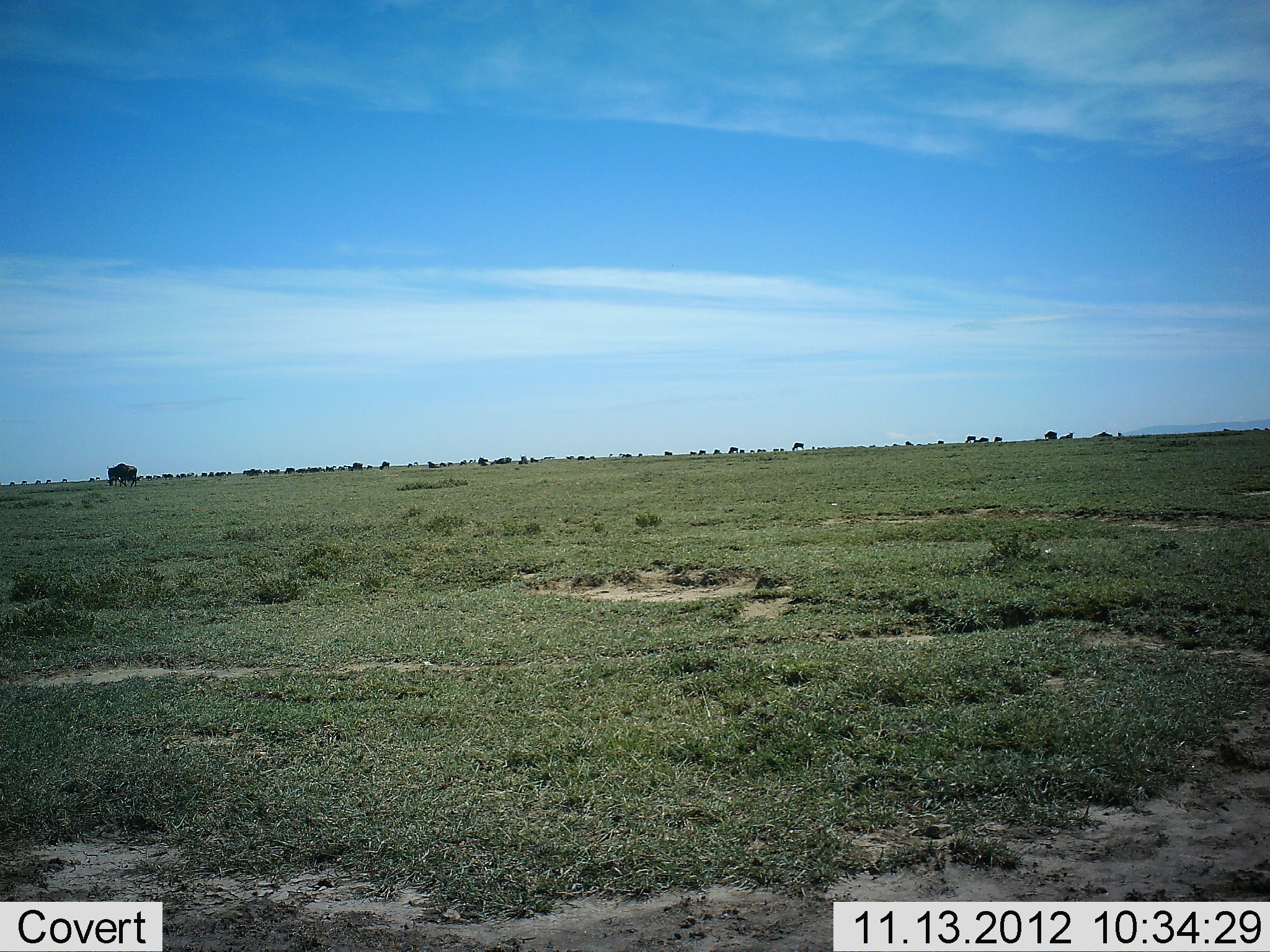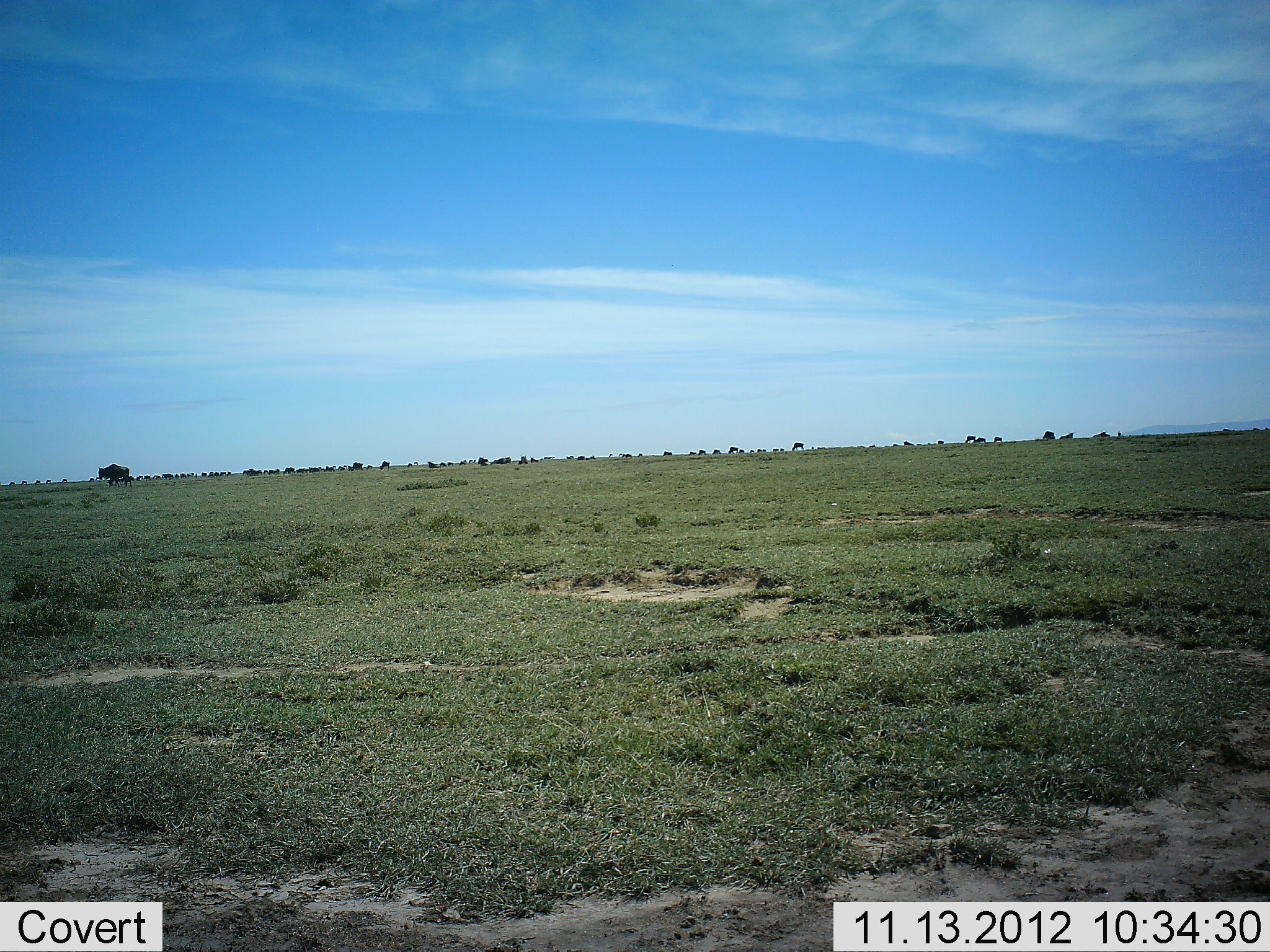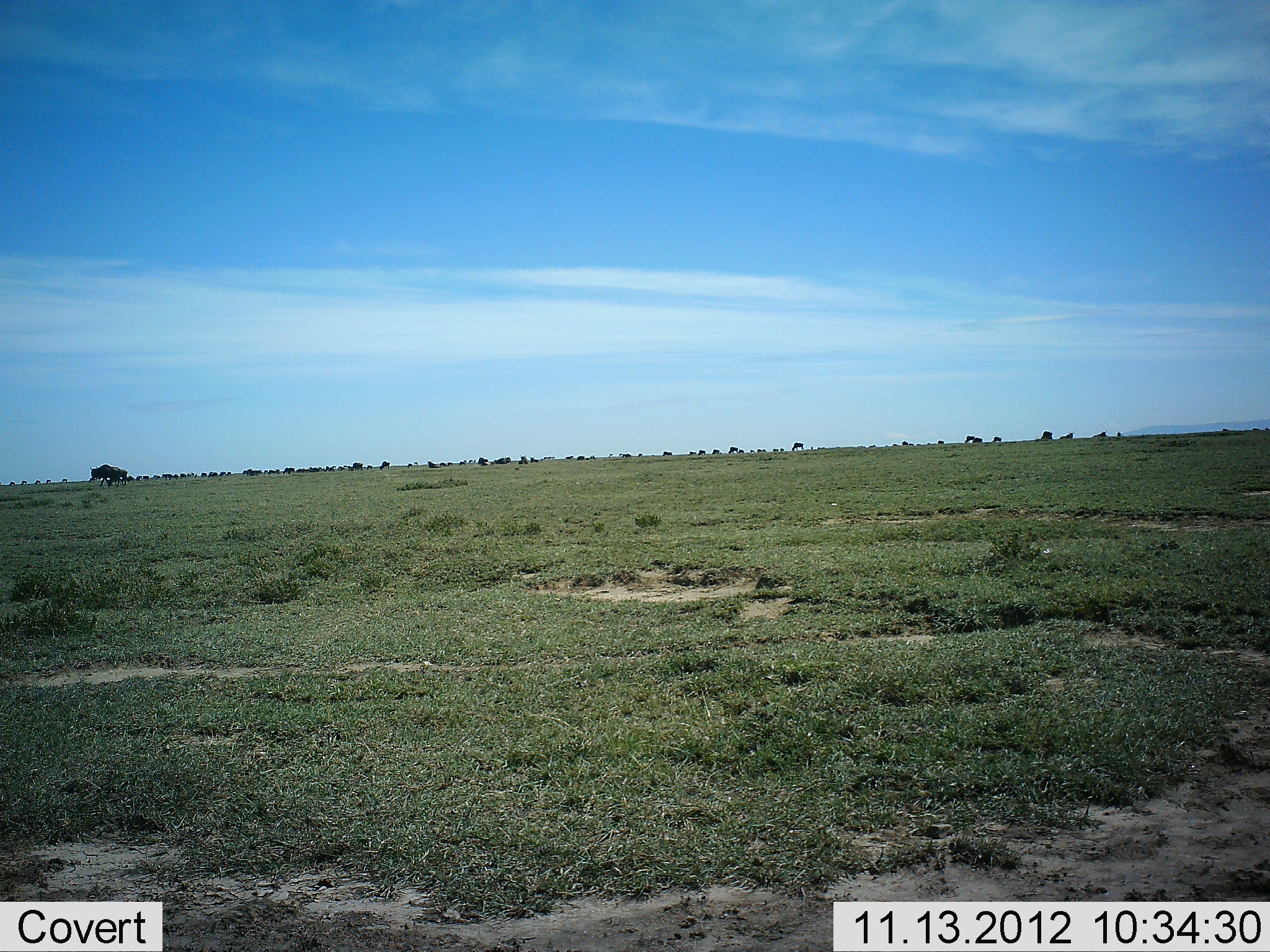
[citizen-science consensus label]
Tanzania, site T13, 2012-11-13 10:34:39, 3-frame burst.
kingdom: Animalia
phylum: Chordata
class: Mammalia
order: Artiodactyla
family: Bovidae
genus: Connochaetes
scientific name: Connochaetes taurinus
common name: blue wildebeest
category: wildebeest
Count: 11-50.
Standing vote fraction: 50%.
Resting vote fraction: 0%.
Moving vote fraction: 90%.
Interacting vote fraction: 0%.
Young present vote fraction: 0%.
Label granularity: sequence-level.